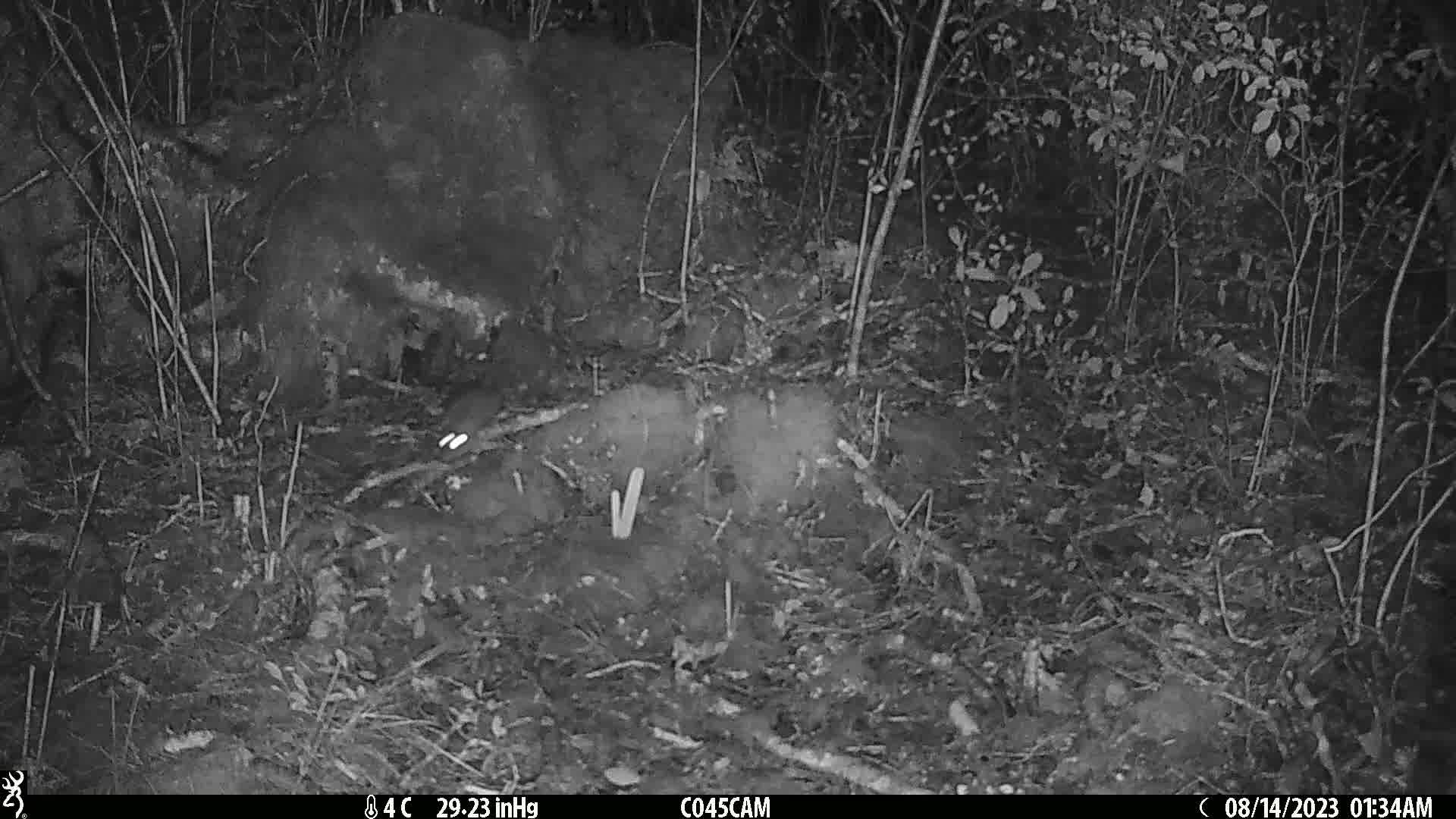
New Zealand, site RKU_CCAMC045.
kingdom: Animalia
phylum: Chordata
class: Mammalia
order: Rodentia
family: Muridae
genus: Rattus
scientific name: Rattus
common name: rat